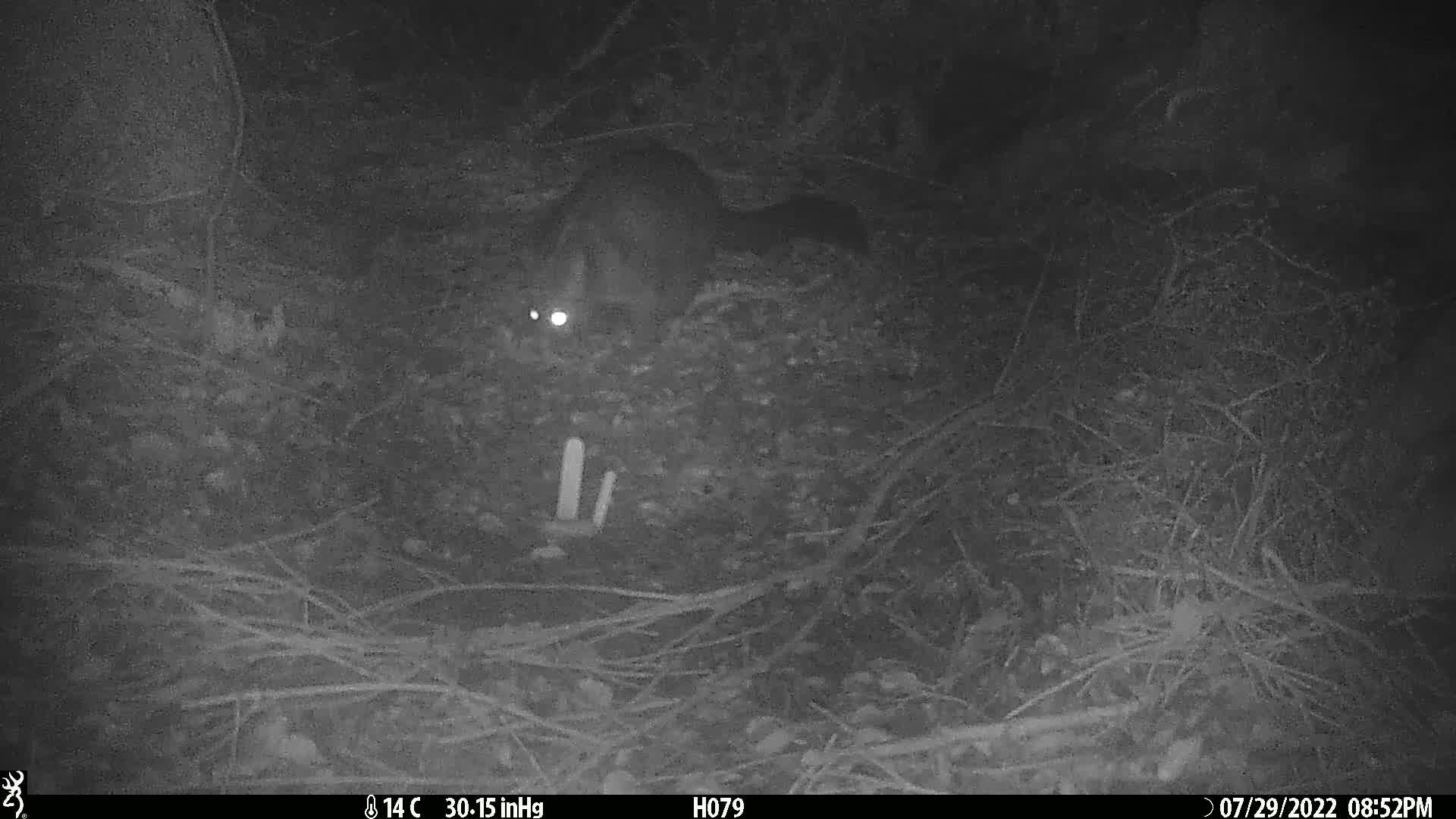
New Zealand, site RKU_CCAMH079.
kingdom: Animalia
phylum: Chordata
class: Mammalia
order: Diprotodontia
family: Phalangeridae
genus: Trichosurus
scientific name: Trichosurus vulpecula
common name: common brushtail possum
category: possum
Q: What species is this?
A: Possum (common brushtail possum) (Trichosurus vulpecula).